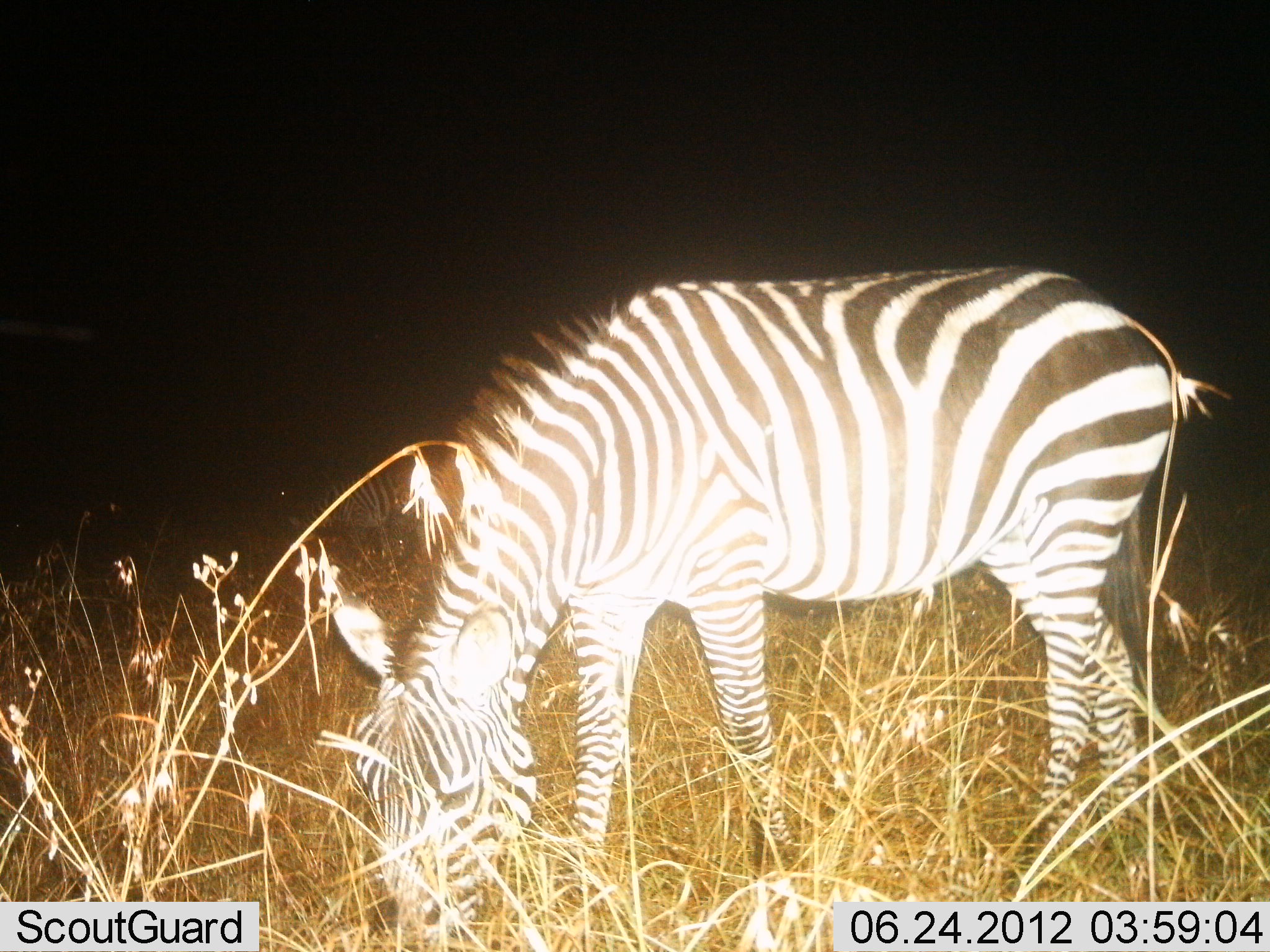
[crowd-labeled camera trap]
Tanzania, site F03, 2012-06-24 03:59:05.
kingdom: Animalia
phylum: Chordata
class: Mammalia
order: Perissodactyla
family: Equidae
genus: Equus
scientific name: Equus quagga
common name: plains zebra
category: zebra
Zebra (plains zebra) (Equus quagga), count 1. Behavior (volunteer vote fractions): standing 10%, resting 0%, moving 0%, interacting 0%. Young present (vote fraction): 0%. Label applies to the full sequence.